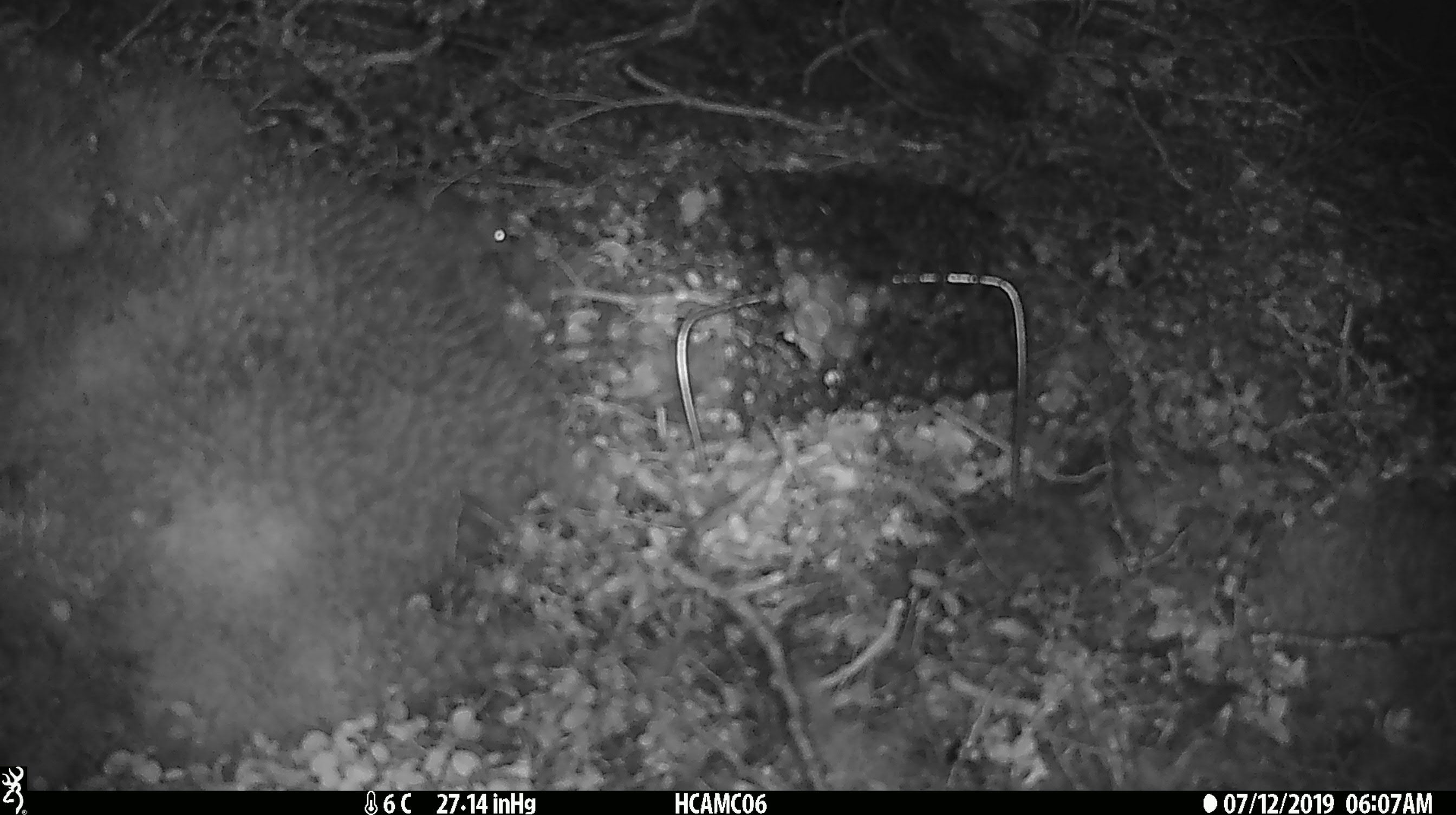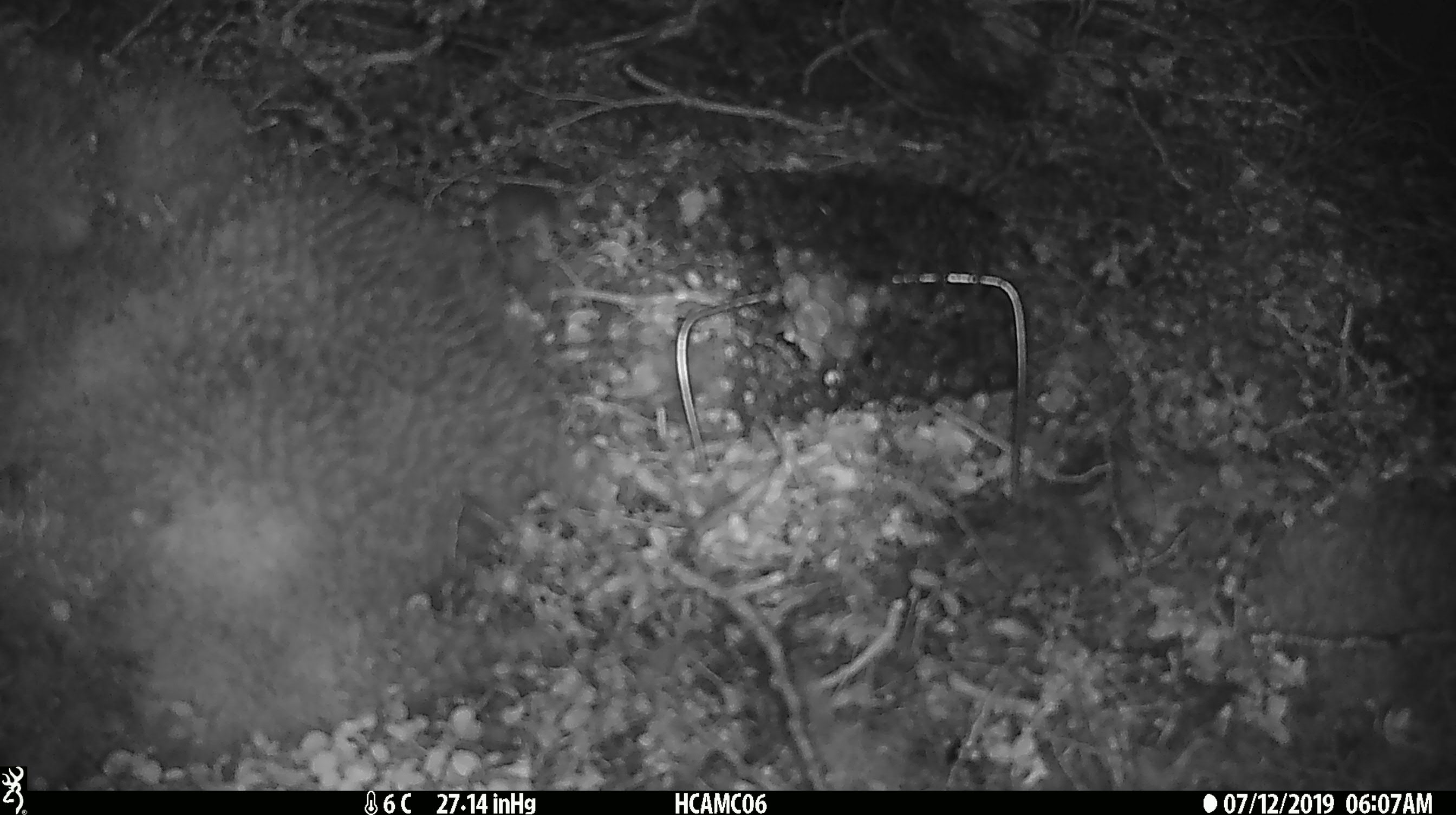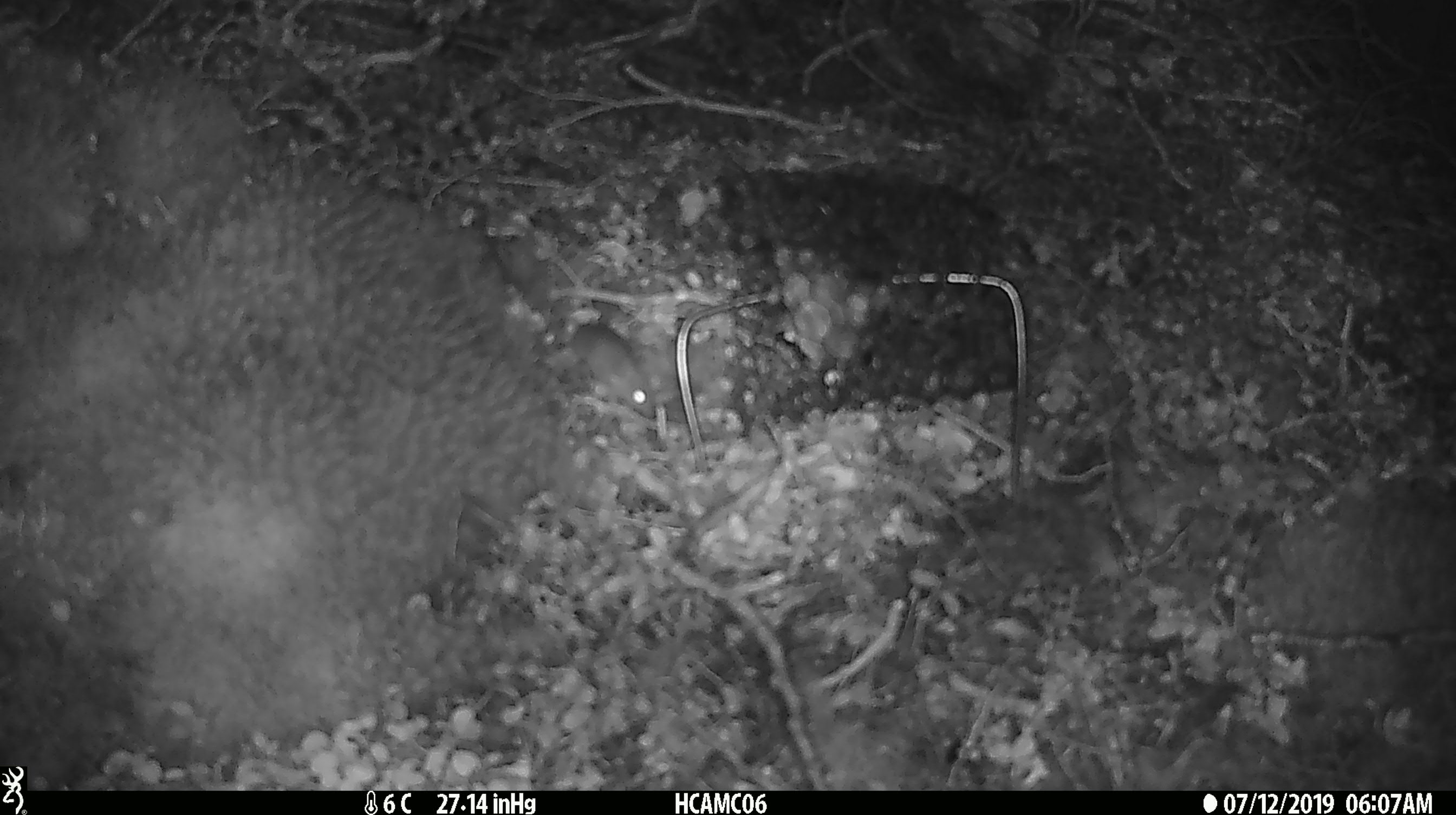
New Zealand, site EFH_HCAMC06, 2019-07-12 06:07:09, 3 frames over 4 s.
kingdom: Animalia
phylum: Chordata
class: Mammalia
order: Rodentia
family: Muridae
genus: Mus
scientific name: Mus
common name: mouse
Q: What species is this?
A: Mouse (Mus).